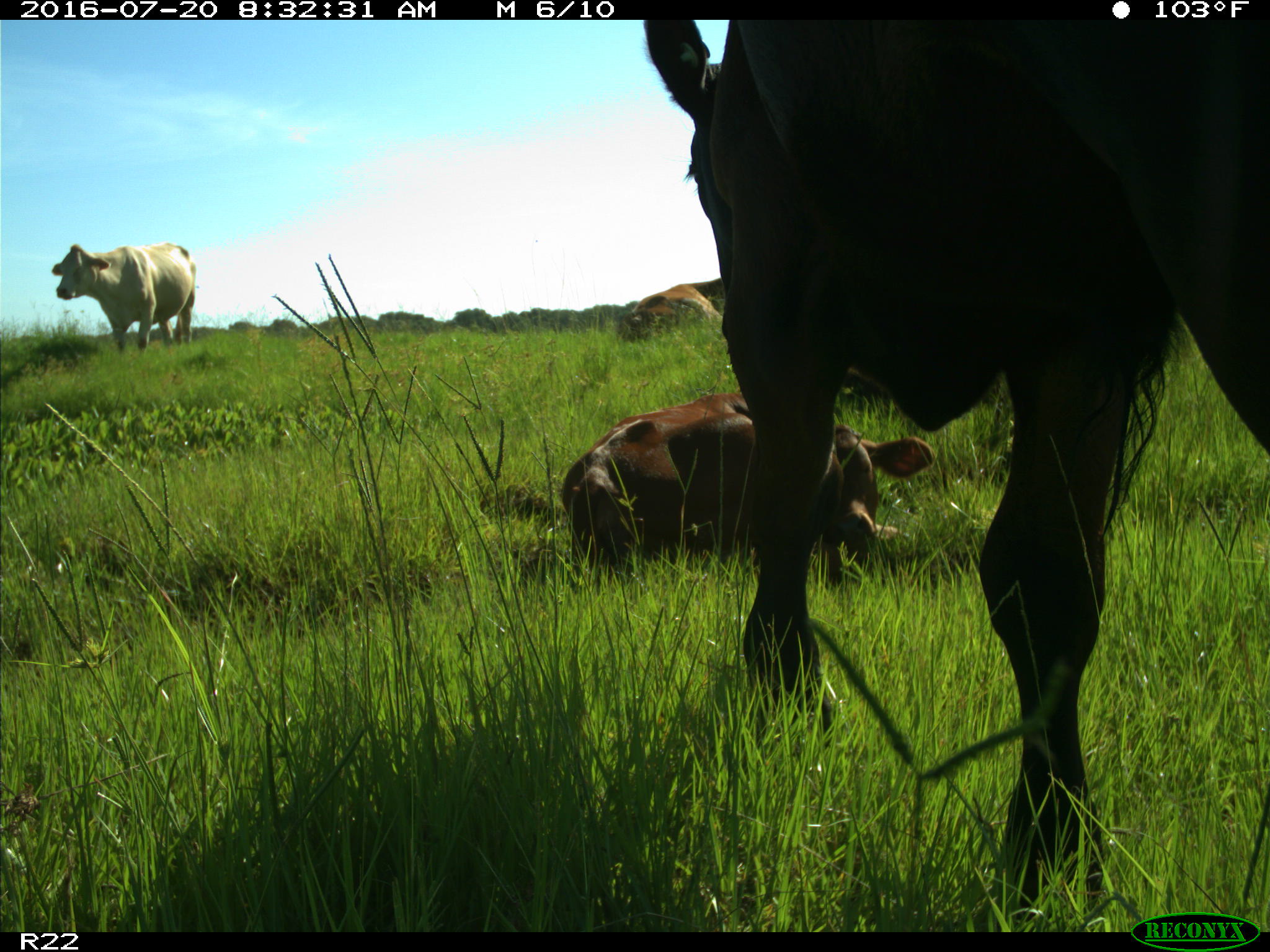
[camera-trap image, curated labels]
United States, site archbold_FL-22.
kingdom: Animalia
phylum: Chordata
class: Mammalia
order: Artiodactyla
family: Bovidae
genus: Bos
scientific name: Bos taurus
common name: domestic cow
Bos taurus (domestic cow).